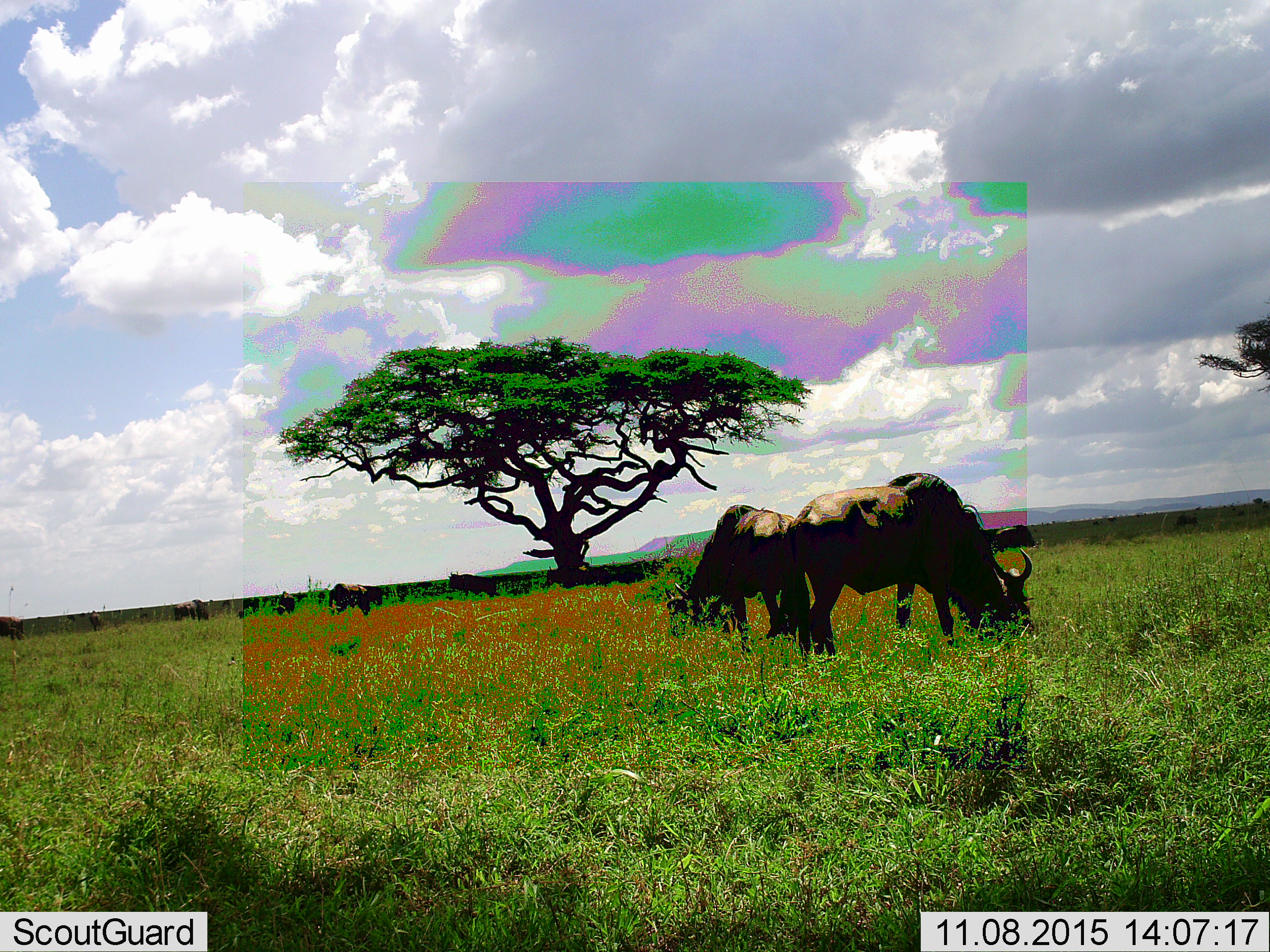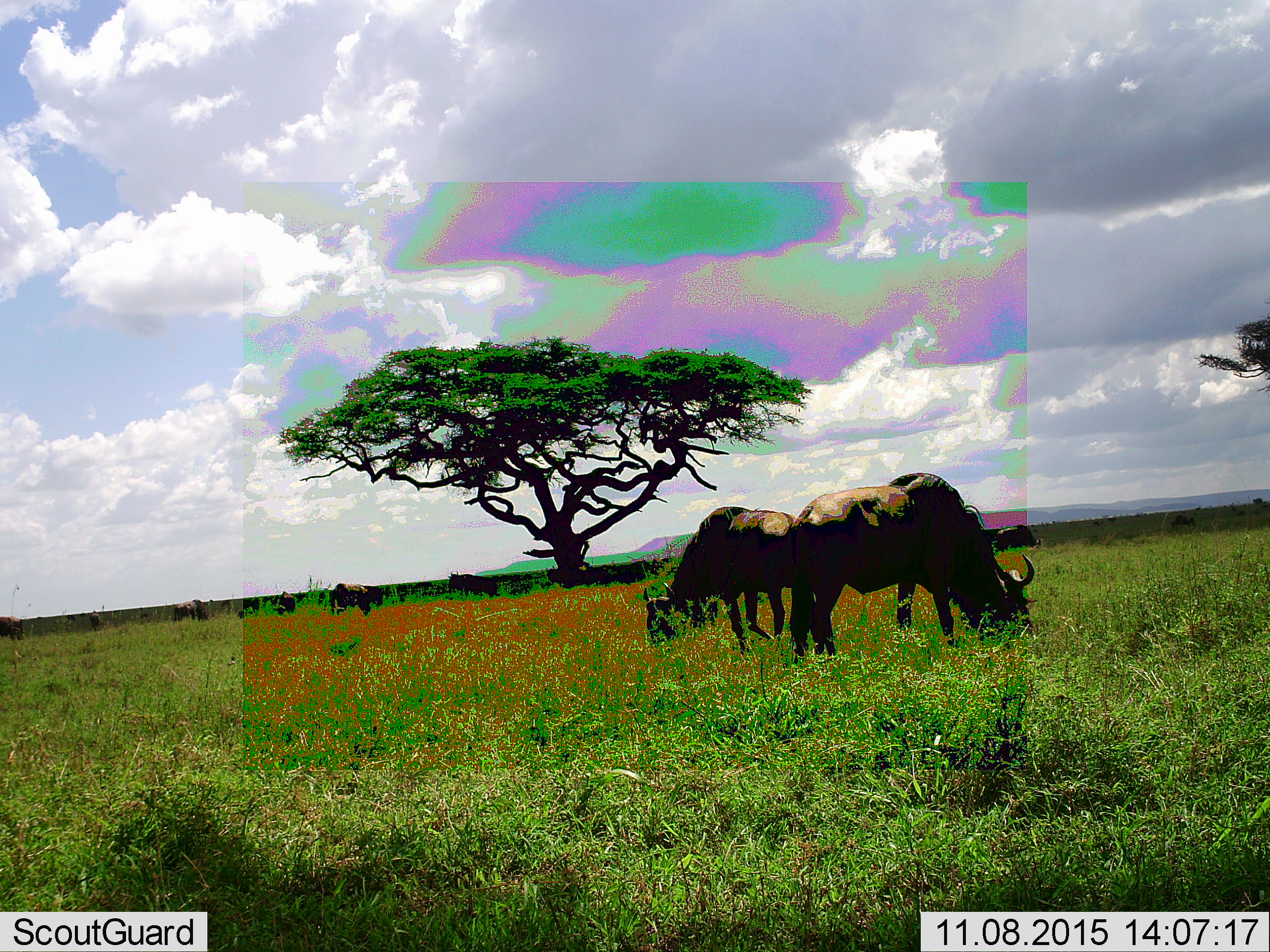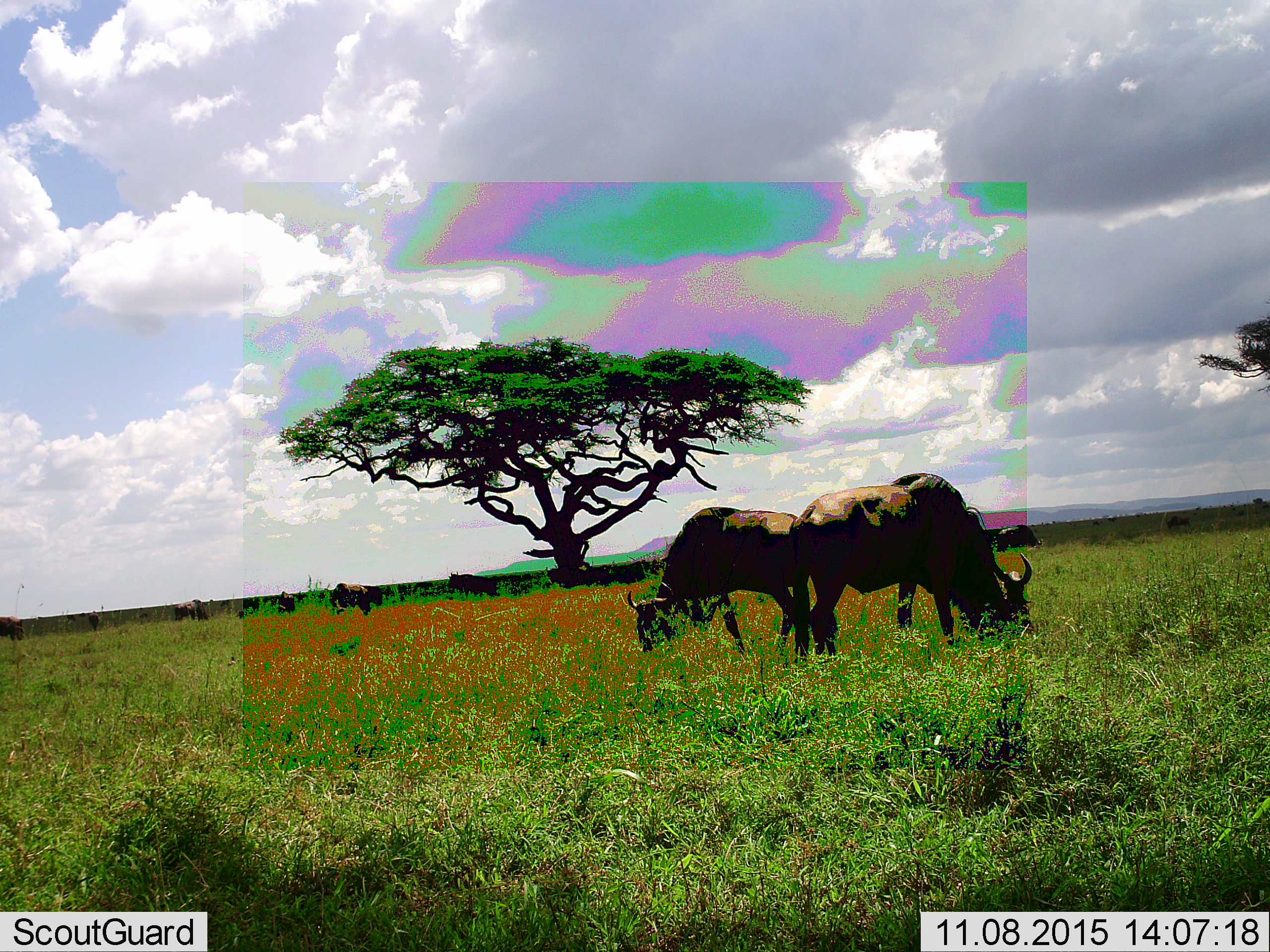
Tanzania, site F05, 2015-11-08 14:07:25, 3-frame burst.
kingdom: Animalia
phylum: Chordata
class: Mammalia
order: Artiodactyla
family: Bovidae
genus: Connochaetes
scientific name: Connochaetes taurinus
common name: blue wildebeest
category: wildebeest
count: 6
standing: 31%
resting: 15%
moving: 15%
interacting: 8%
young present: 0%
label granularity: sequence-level